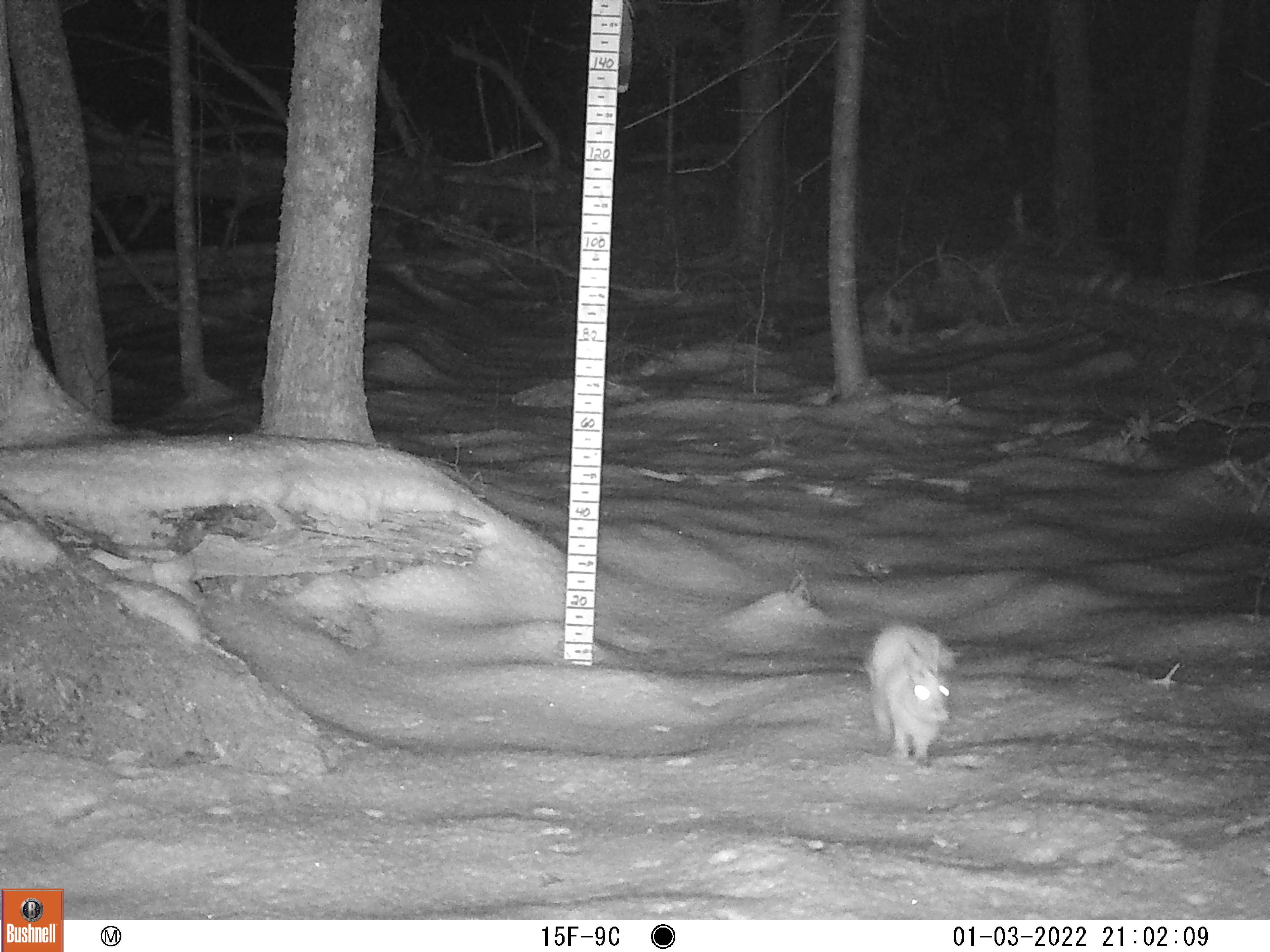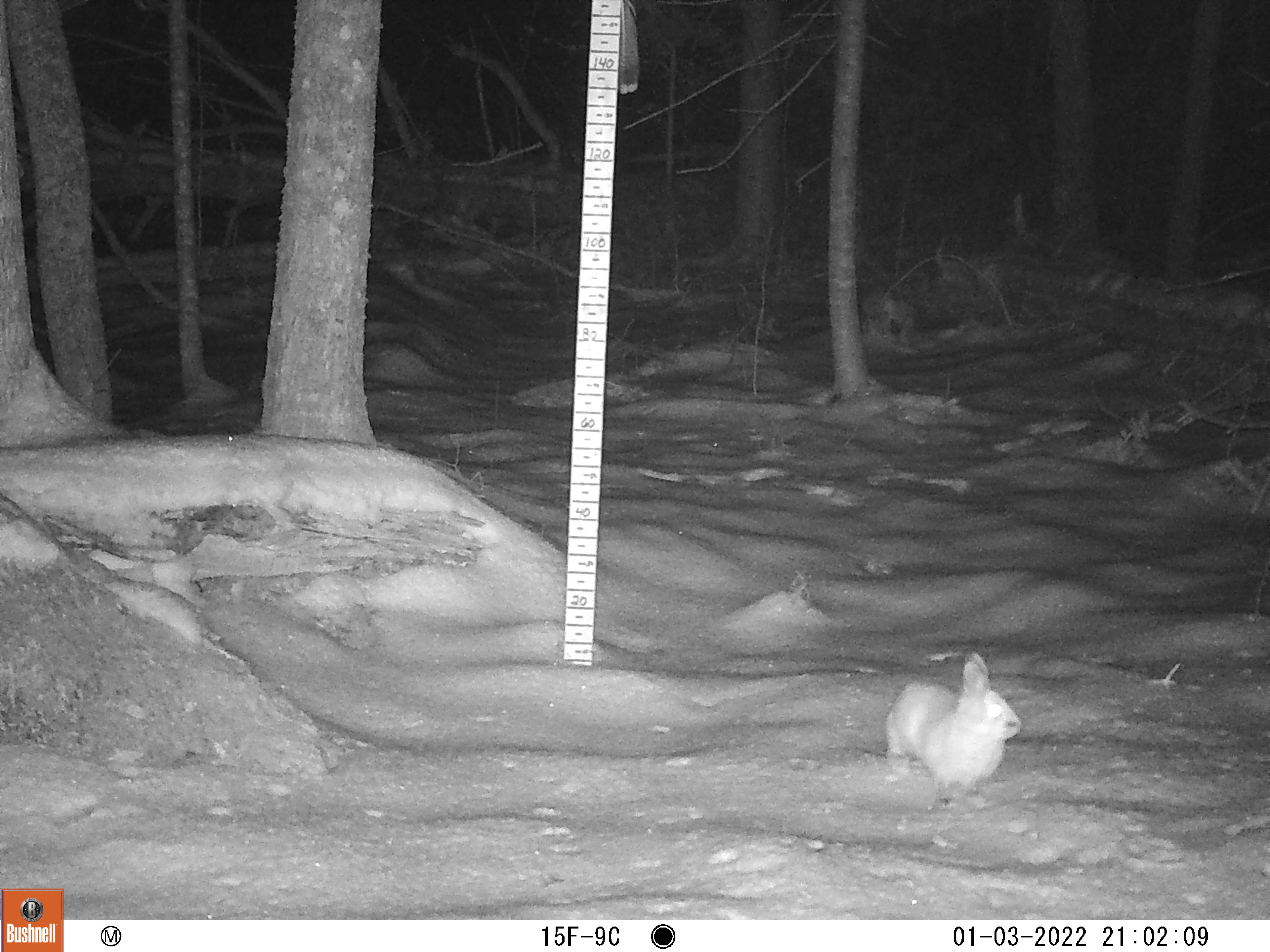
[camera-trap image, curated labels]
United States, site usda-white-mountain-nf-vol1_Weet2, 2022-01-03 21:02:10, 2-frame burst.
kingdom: Animalia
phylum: Chordata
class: Mammalia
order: Lagomorpha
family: Leporidae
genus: Lepus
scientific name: Lepus americanus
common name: snowshoe hare